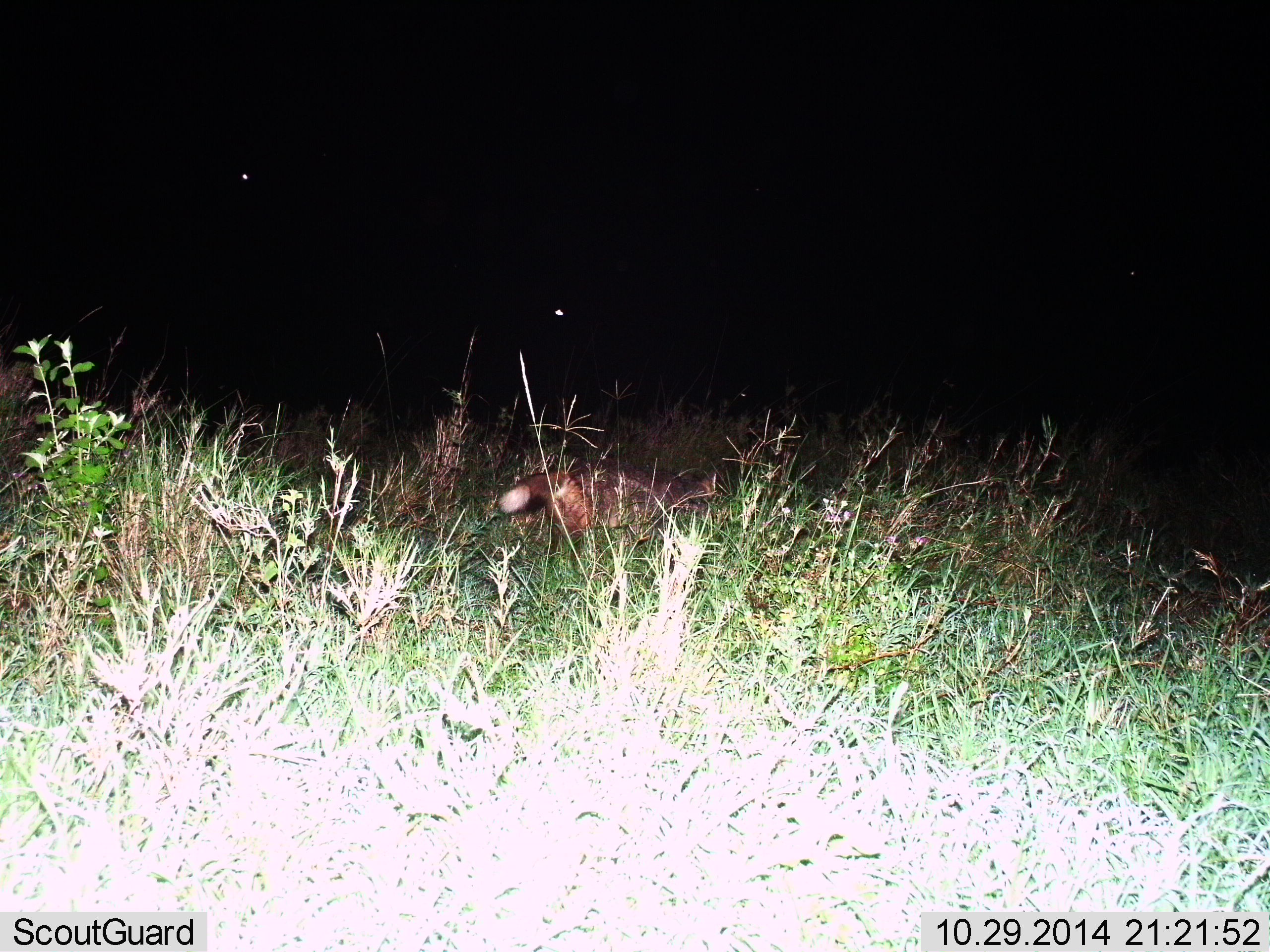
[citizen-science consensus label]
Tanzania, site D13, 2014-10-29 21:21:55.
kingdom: Animalia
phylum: Chordata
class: Mammalia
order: Carnivora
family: Canidae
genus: Lupulella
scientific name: Lupulella mesomelas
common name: black-backed jackal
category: jackal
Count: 1.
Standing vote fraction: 30%.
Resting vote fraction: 0%.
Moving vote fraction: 70%.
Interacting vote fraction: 0%.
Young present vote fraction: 0%.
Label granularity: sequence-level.